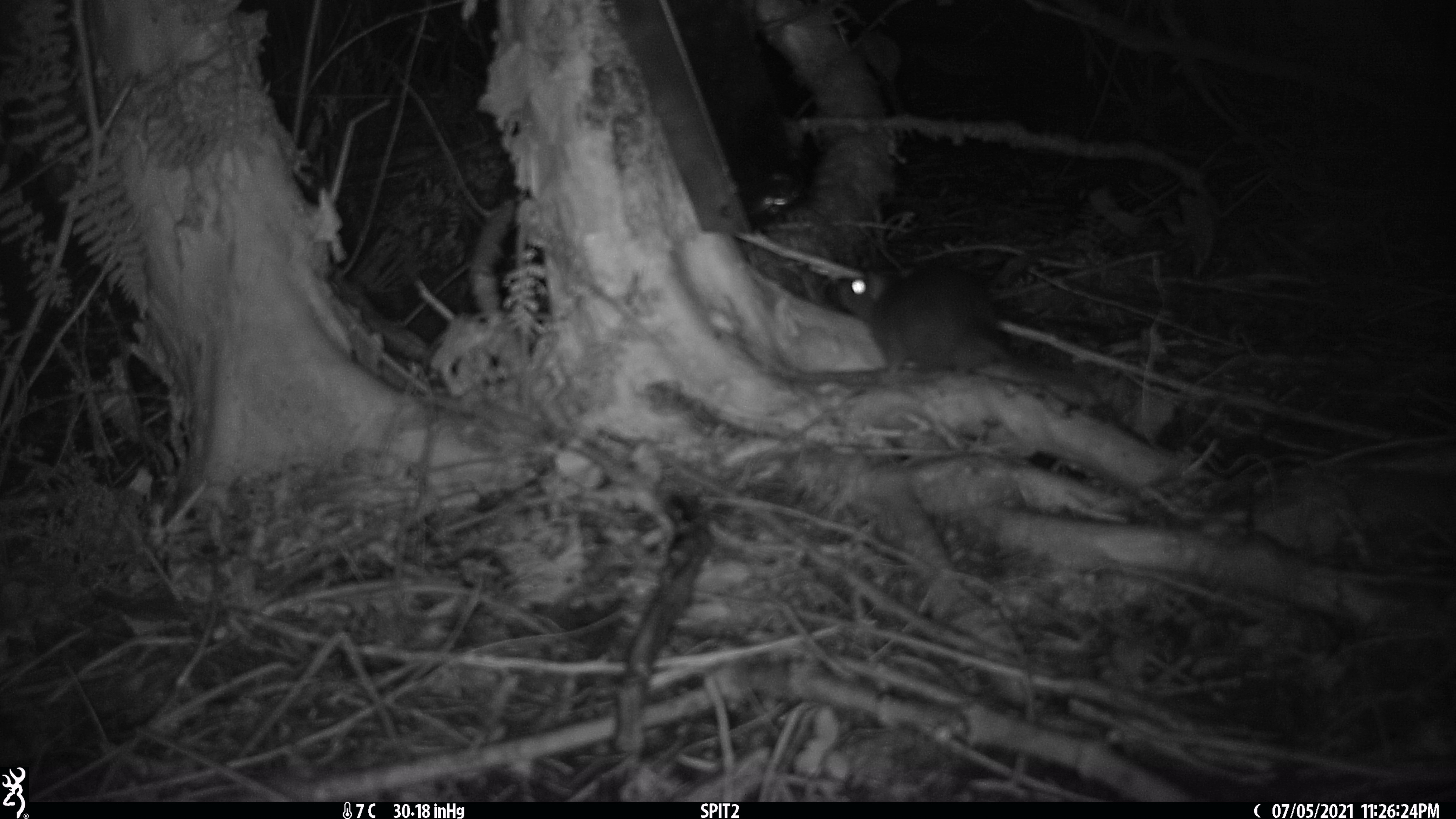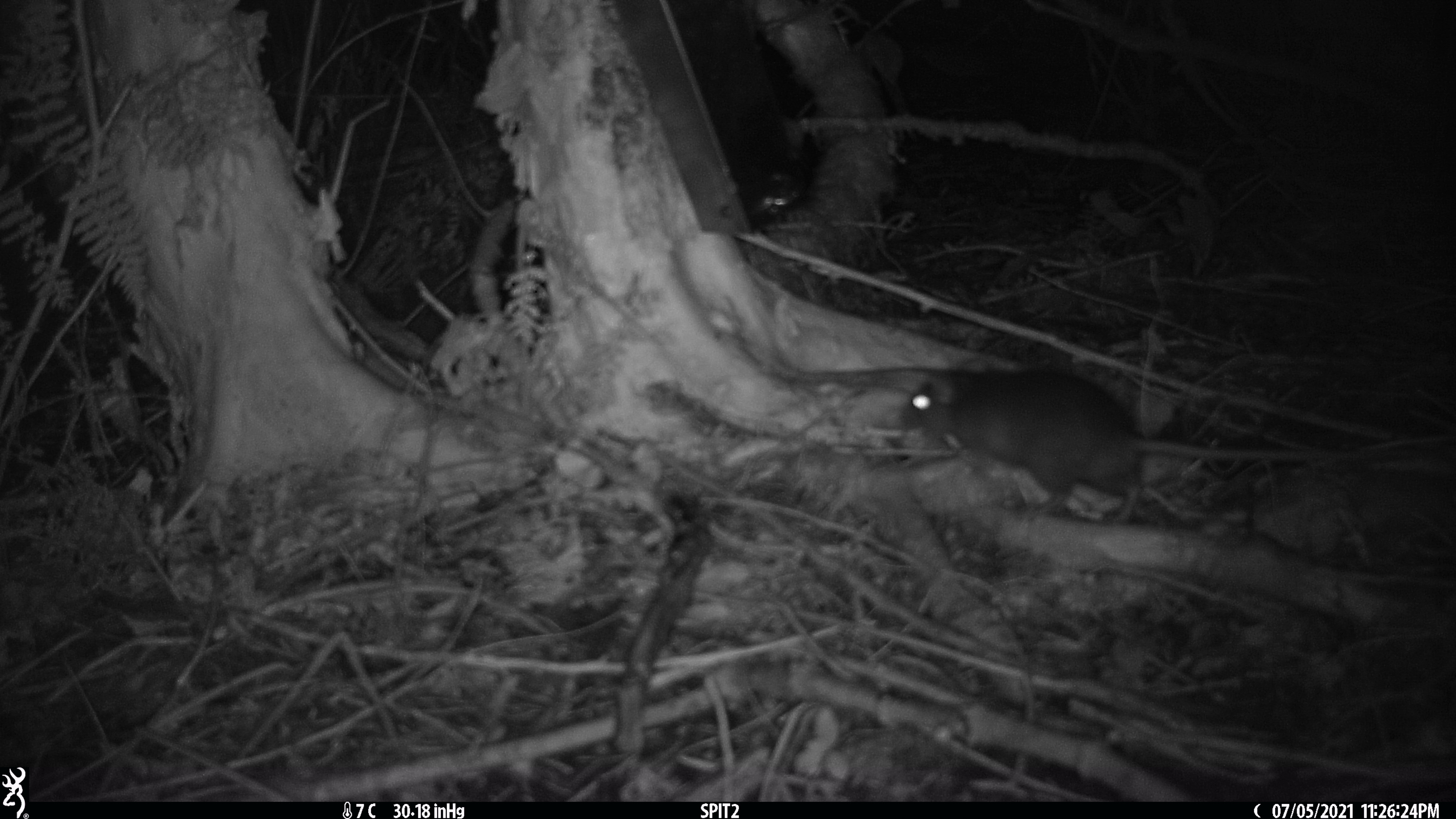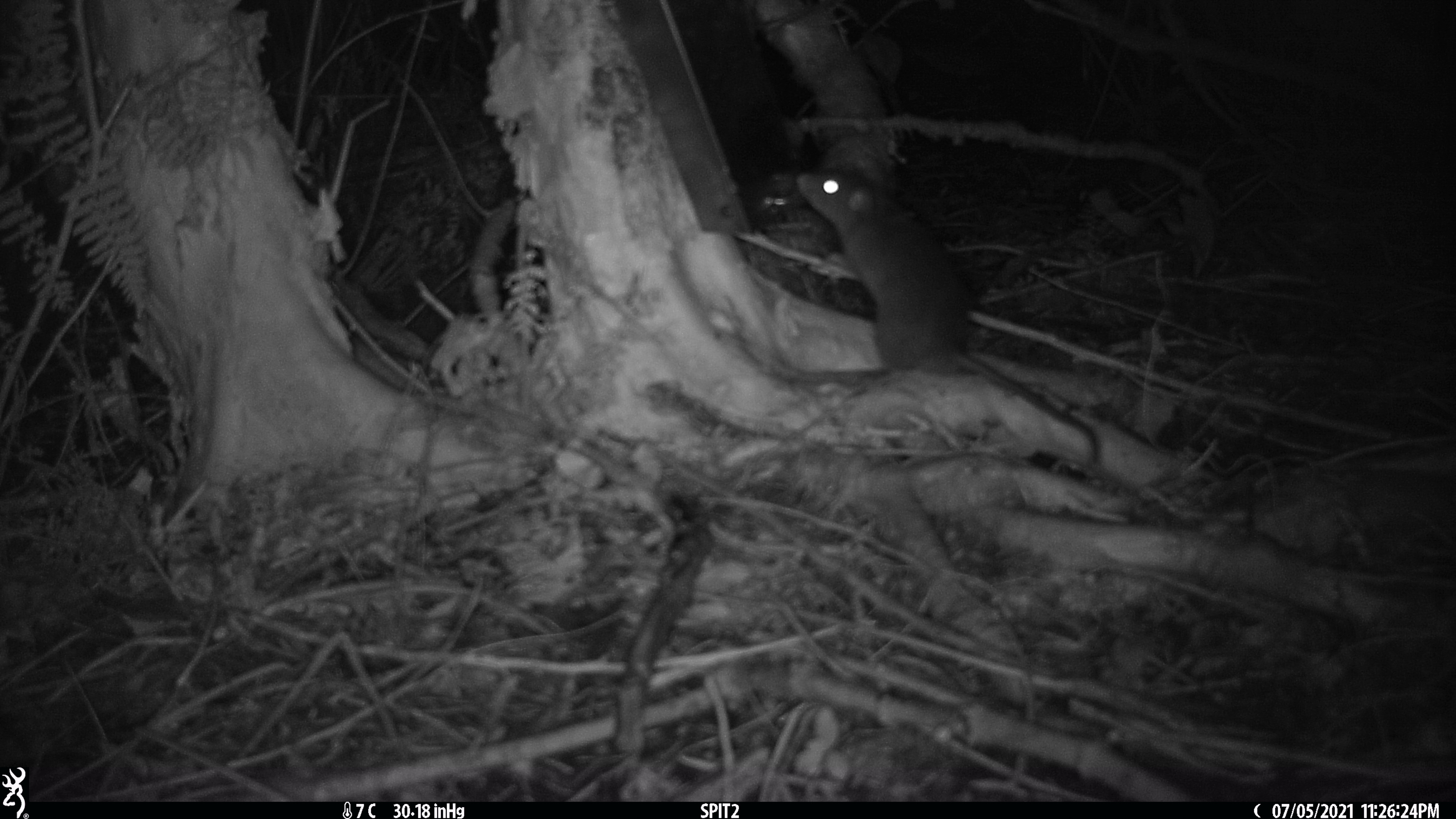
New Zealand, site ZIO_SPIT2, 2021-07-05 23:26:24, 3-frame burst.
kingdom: Animalia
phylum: Chordata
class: Mammalia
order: Rodentia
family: Muridae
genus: Rattus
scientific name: Rattus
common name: rat